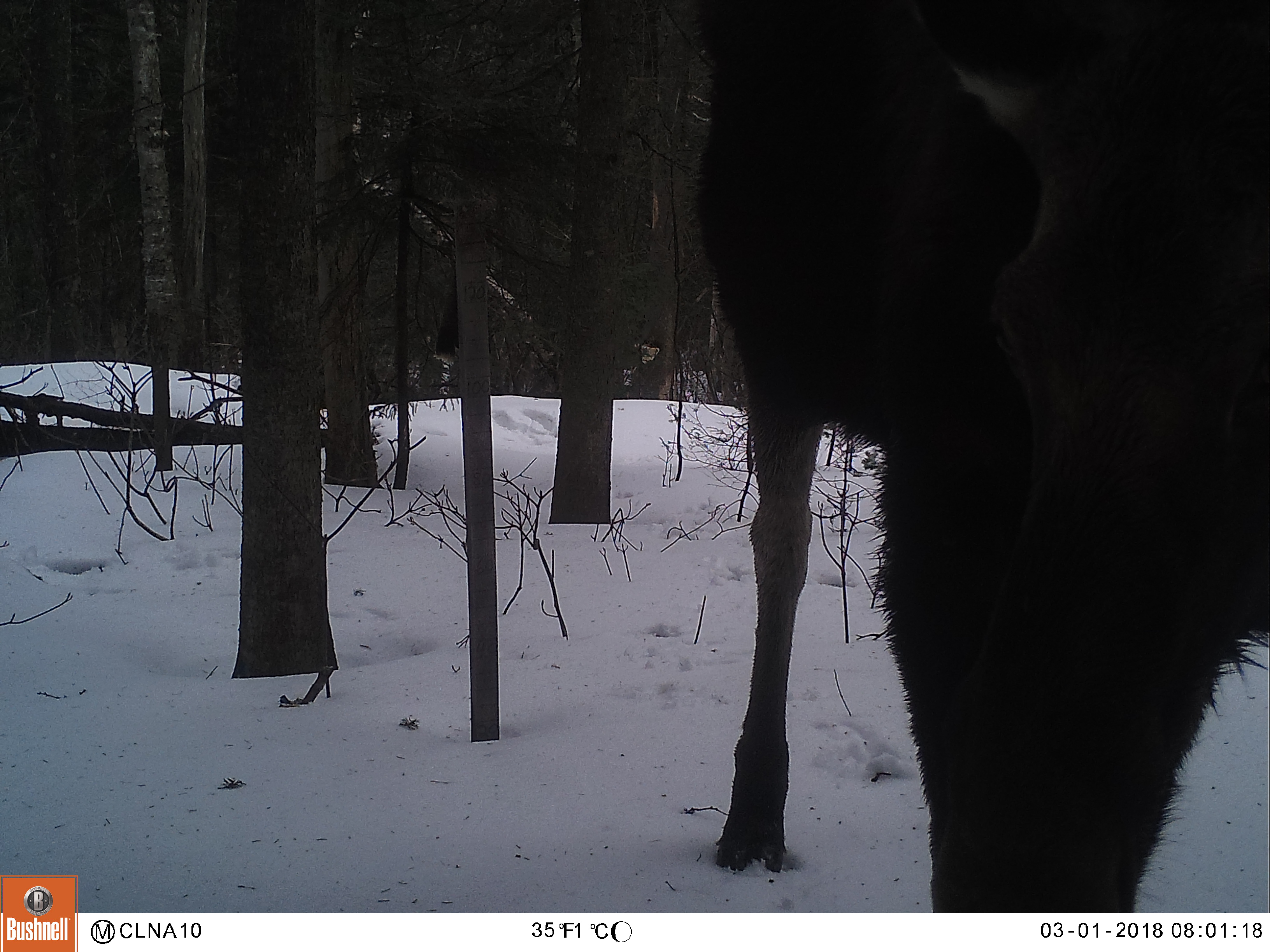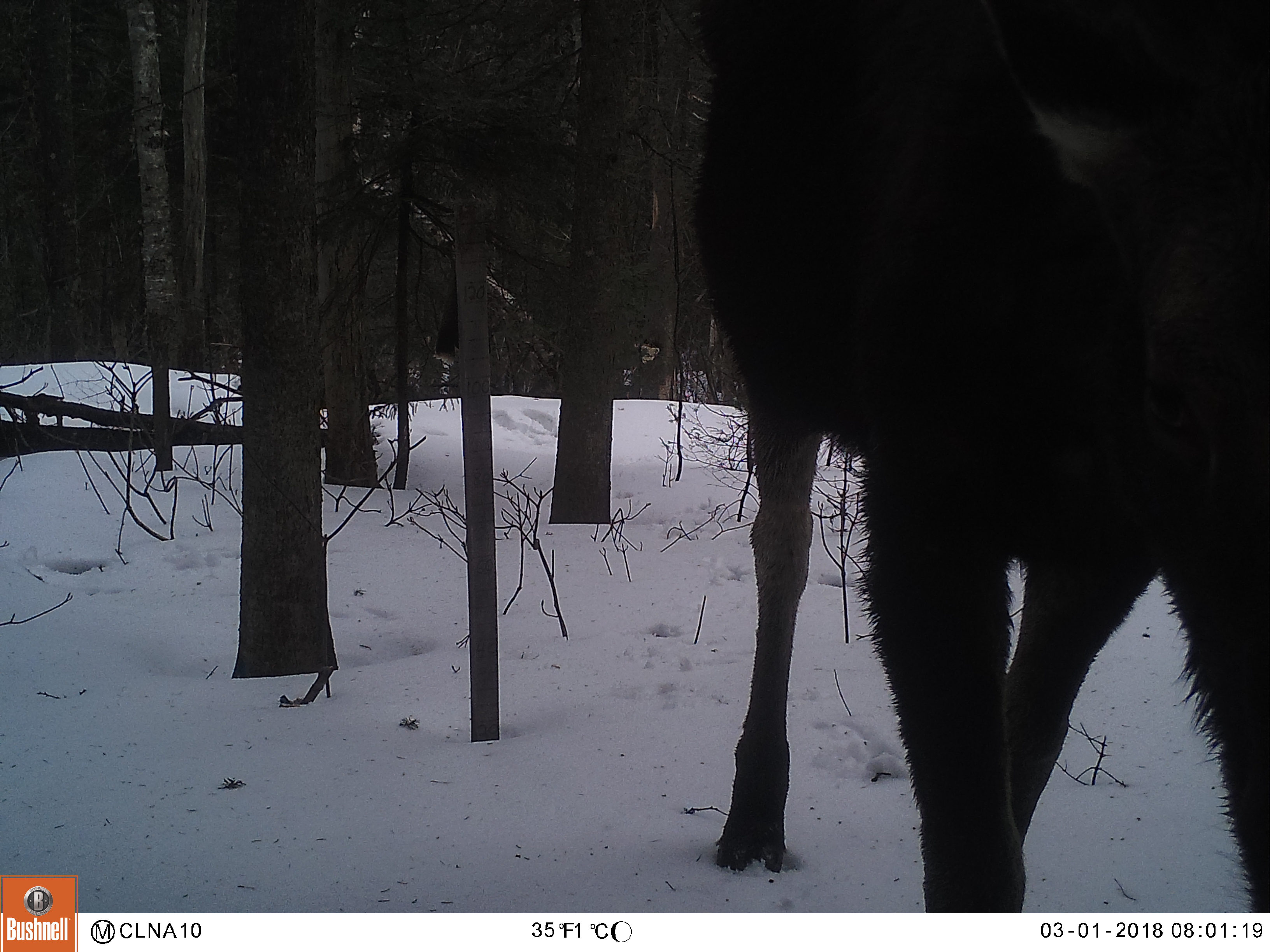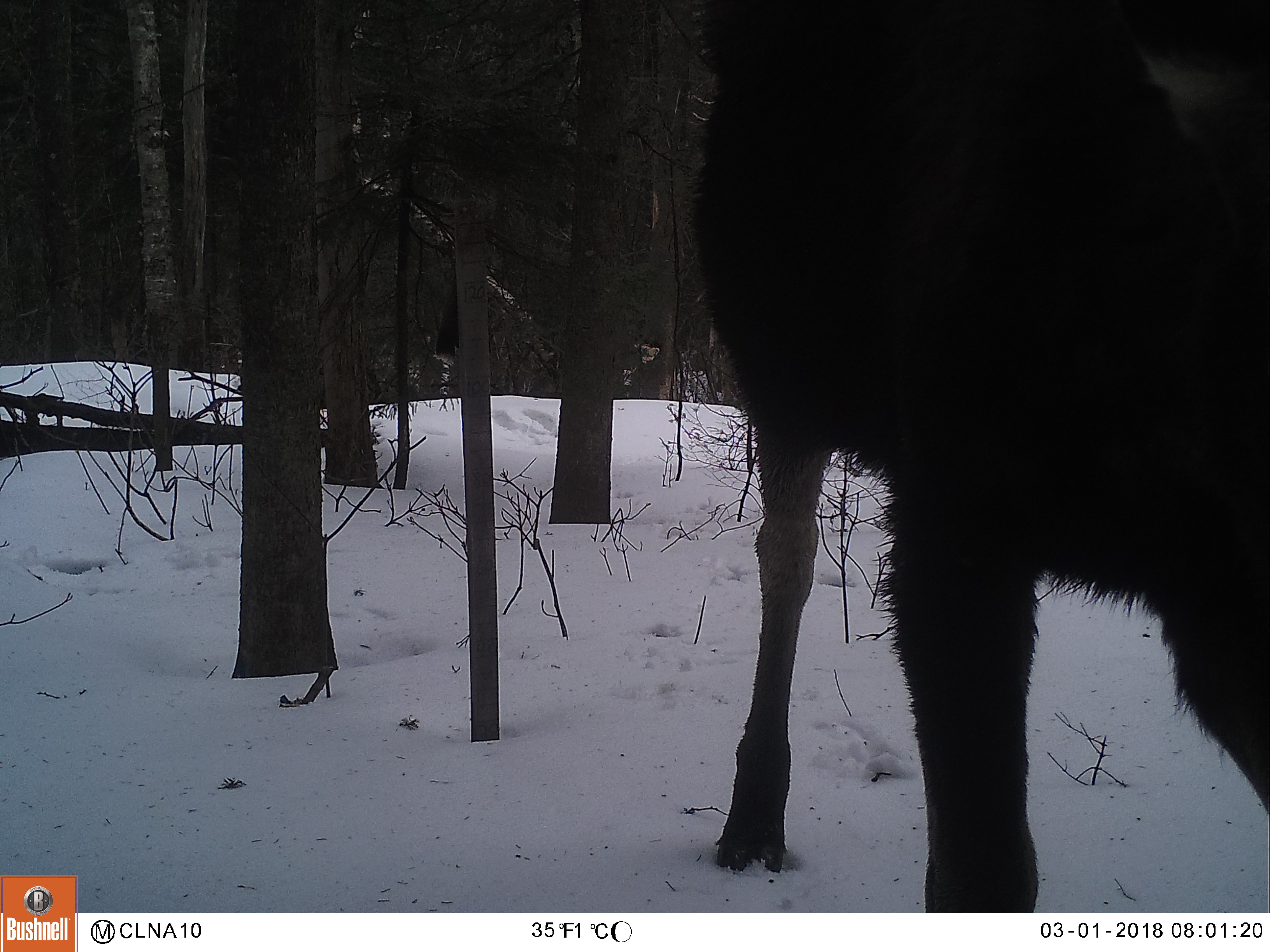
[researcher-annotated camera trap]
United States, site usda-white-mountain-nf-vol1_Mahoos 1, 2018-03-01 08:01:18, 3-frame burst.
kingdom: Animalia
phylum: Chordata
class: Mammalia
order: Artiodactyla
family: Cervidae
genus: Alces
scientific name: Alces alces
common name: moose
Moose (Alces alces).